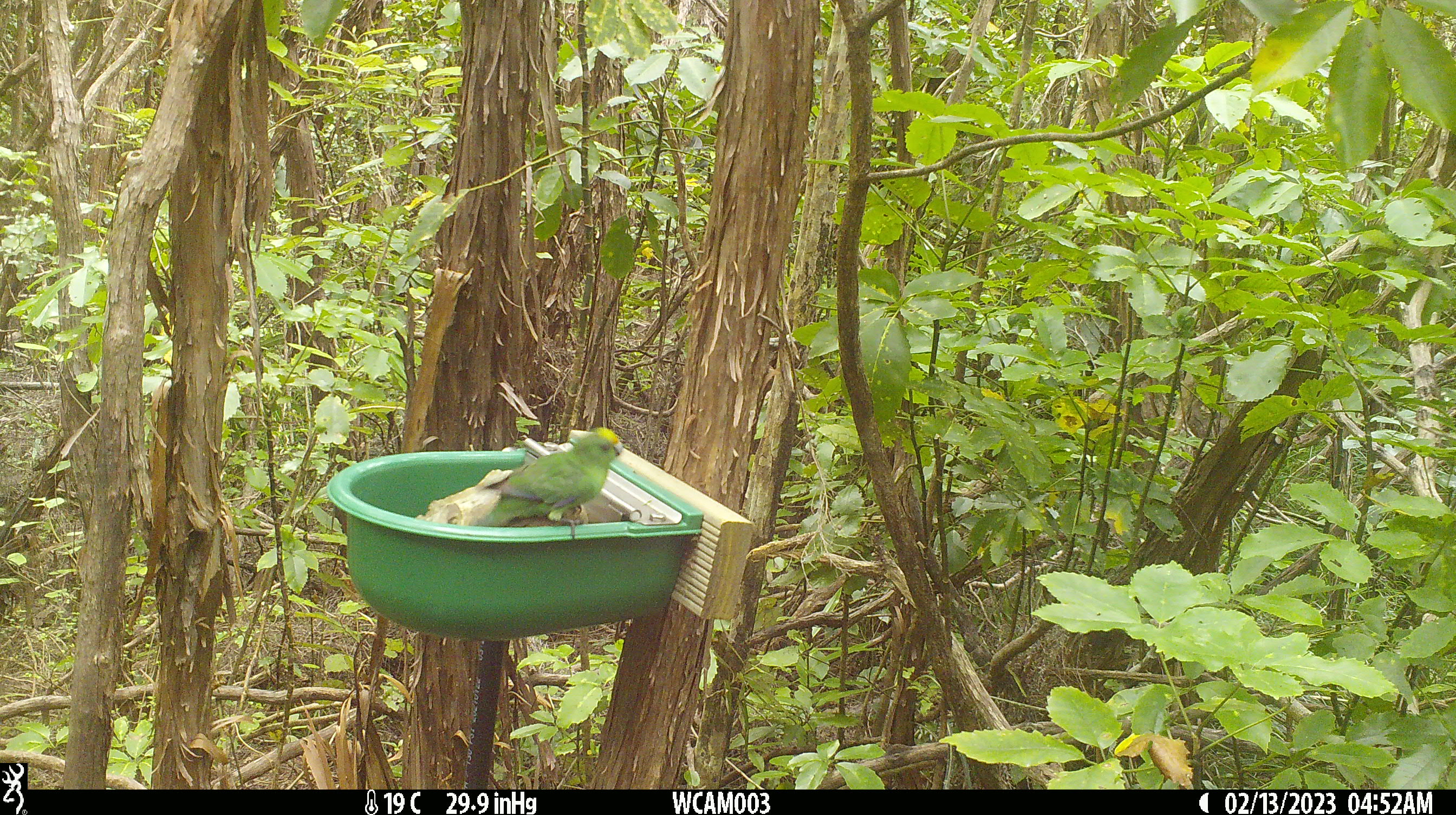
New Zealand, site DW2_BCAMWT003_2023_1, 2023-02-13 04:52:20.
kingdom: Animalia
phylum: Chordata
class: Aves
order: Psittaciformes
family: Psittaculidae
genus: Cyanoramphus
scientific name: Cyanoramphus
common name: parakeet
Parakeet (Cyanoramphus).